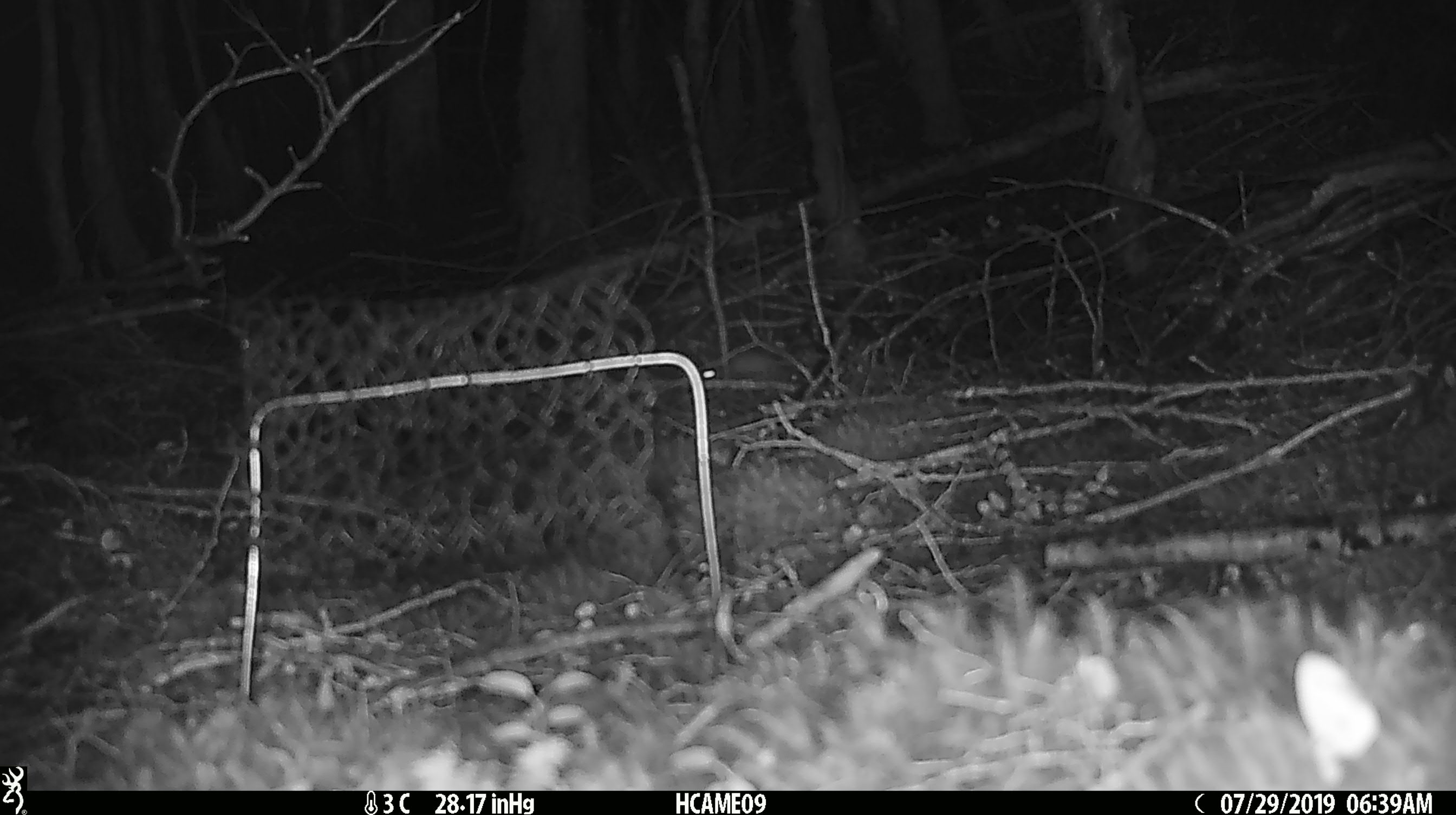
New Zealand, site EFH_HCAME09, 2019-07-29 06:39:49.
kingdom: Animalia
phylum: Chordata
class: Mammalia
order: Rodentia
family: Muridae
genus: Mus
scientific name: Mus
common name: mouse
Mouse (Mus).